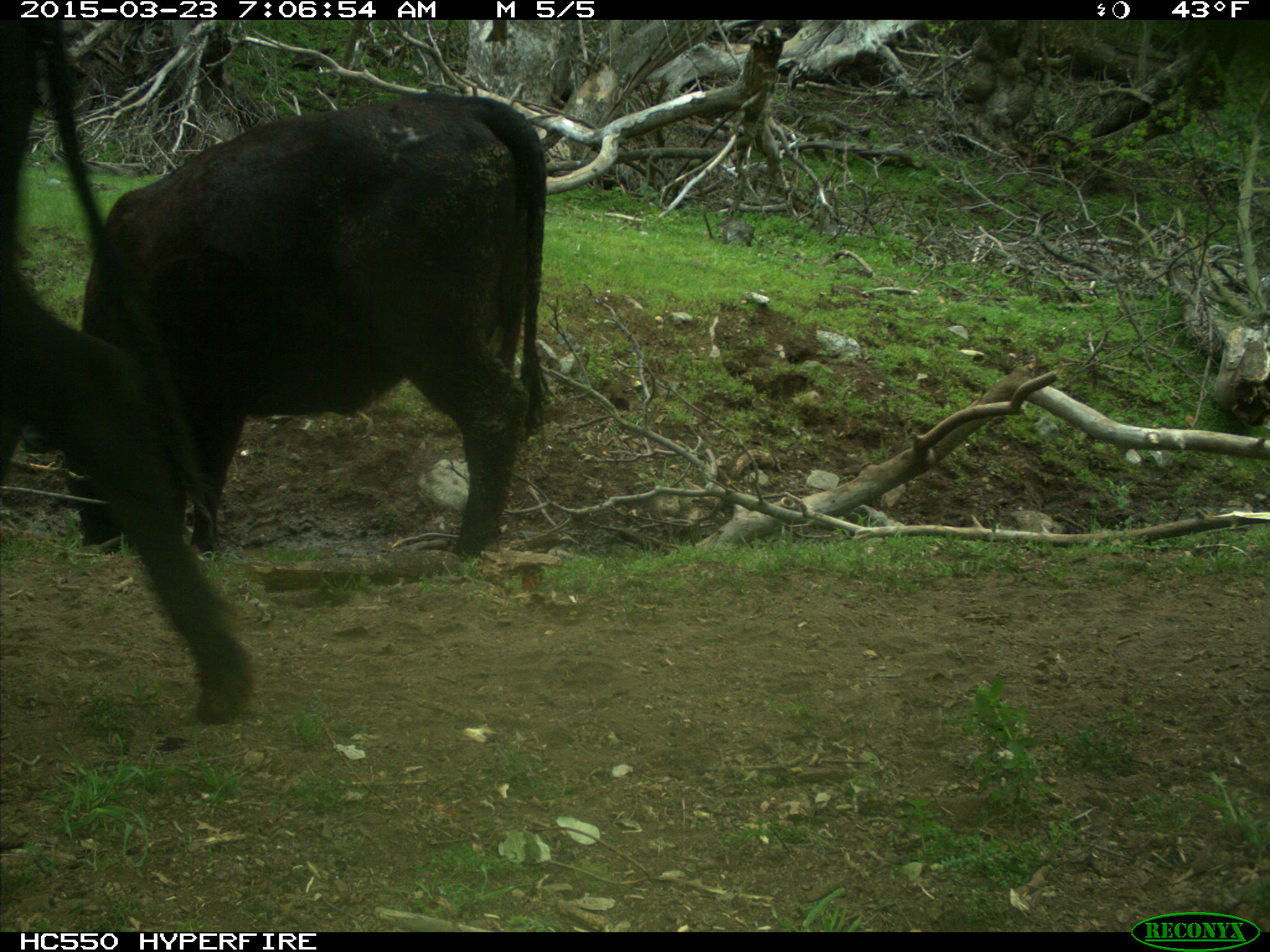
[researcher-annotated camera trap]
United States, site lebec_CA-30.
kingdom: Animalia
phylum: Chordata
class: Mammalia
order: Artiodactyla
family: Bovidae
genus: Bos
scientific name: Bos taurus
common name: domestic cow